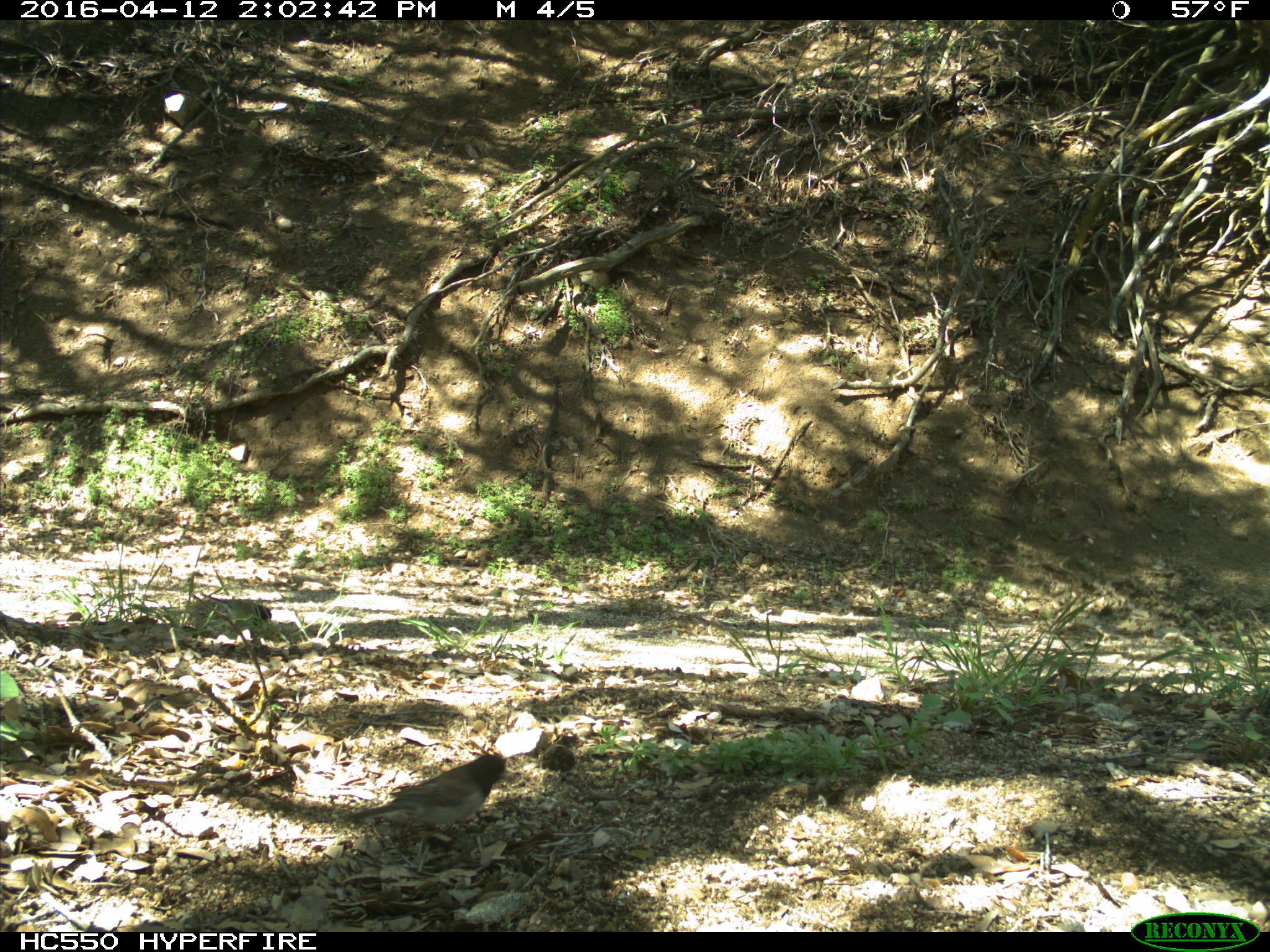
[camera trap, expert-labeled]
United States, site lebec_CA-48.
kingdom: Animalia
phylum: Chordata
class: Aves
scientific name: Aves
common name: birds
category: unidentified bird